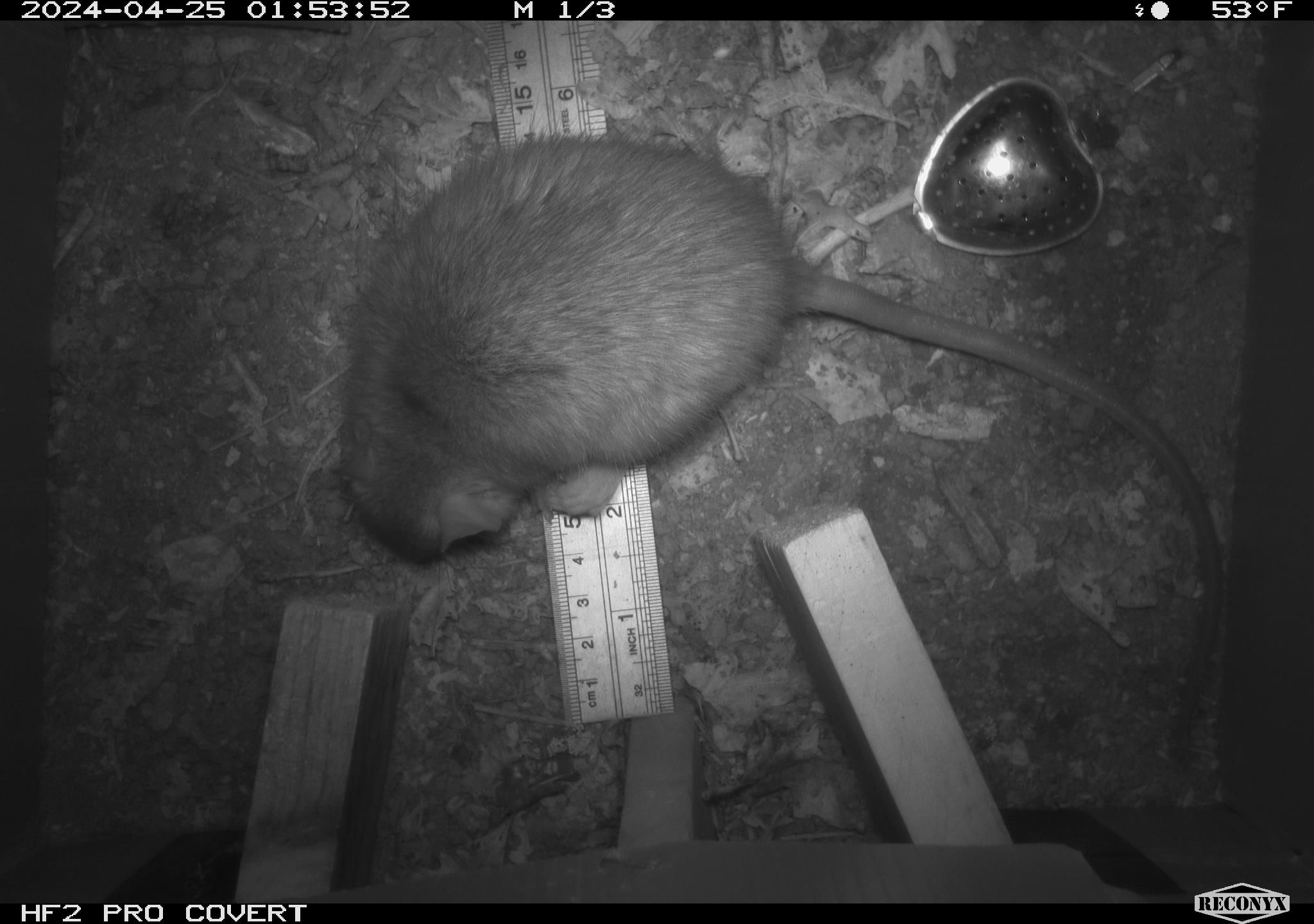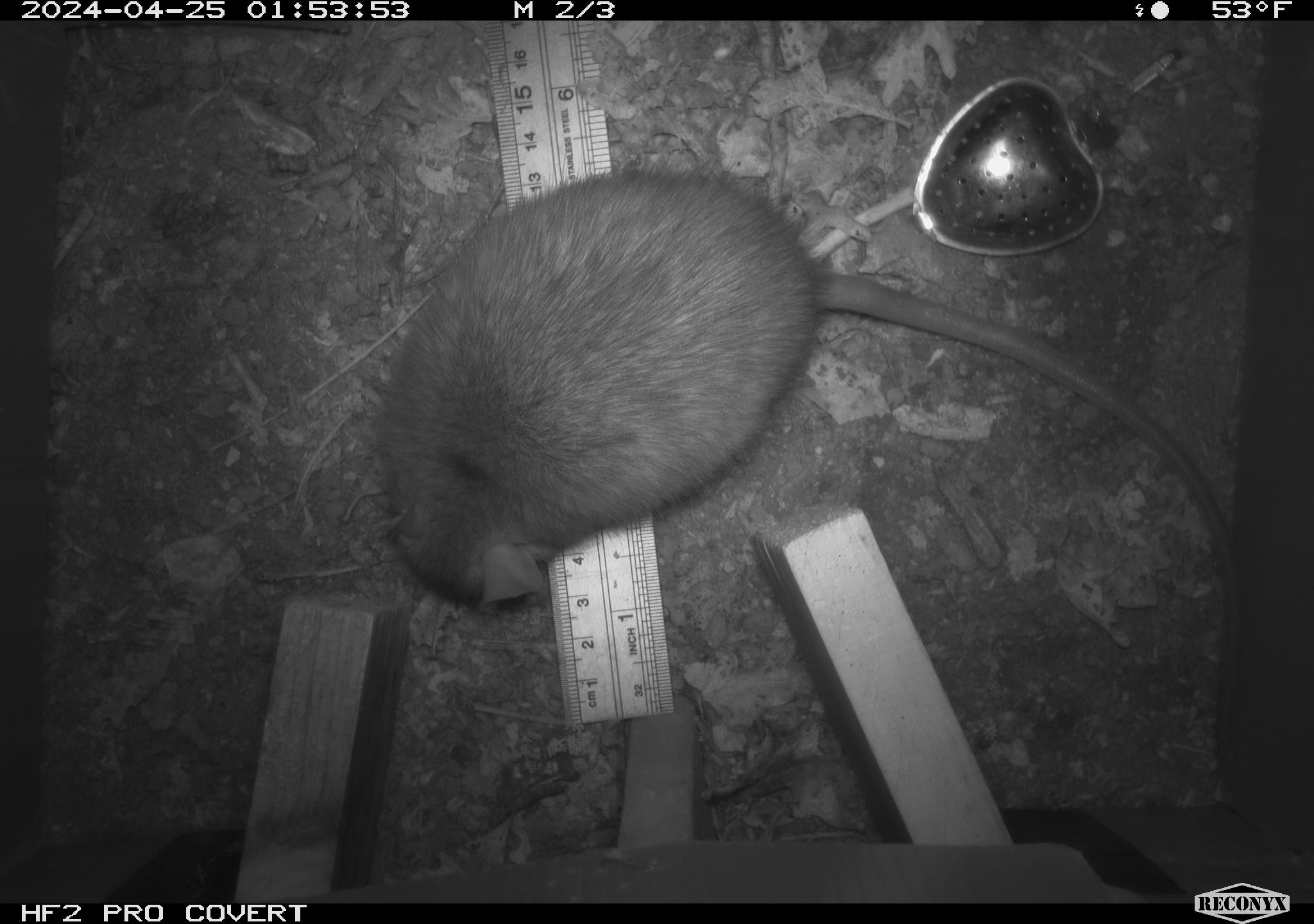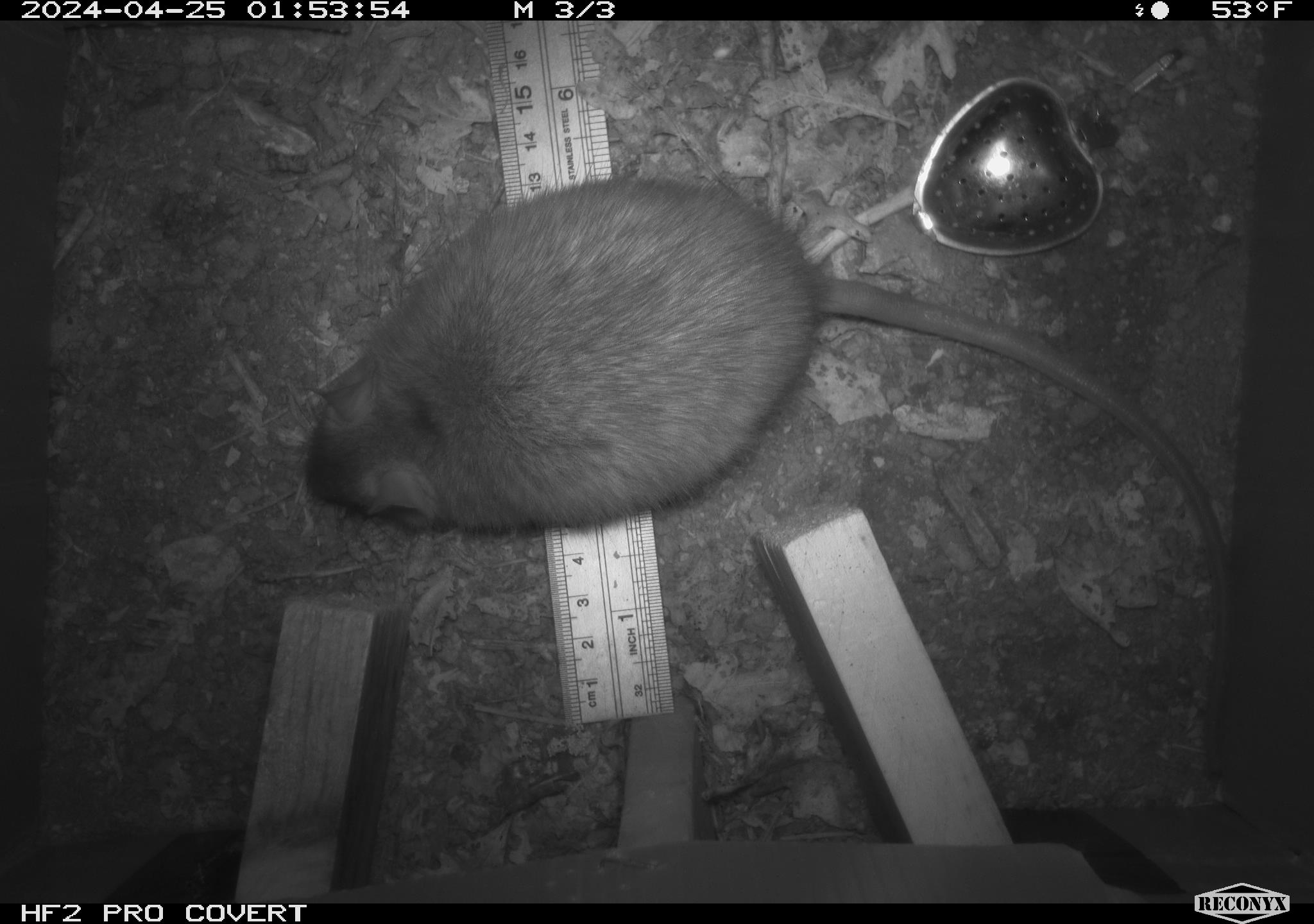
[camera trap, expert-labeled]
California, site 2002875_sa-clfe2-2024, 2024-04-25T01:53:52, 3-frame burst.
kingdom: Animalia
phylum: Chordata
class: Mammalia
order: Rodentia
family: Muridae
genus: Rattus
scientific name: Rattus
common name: rat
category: rattus species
Rattus species (rat) (Rattus).